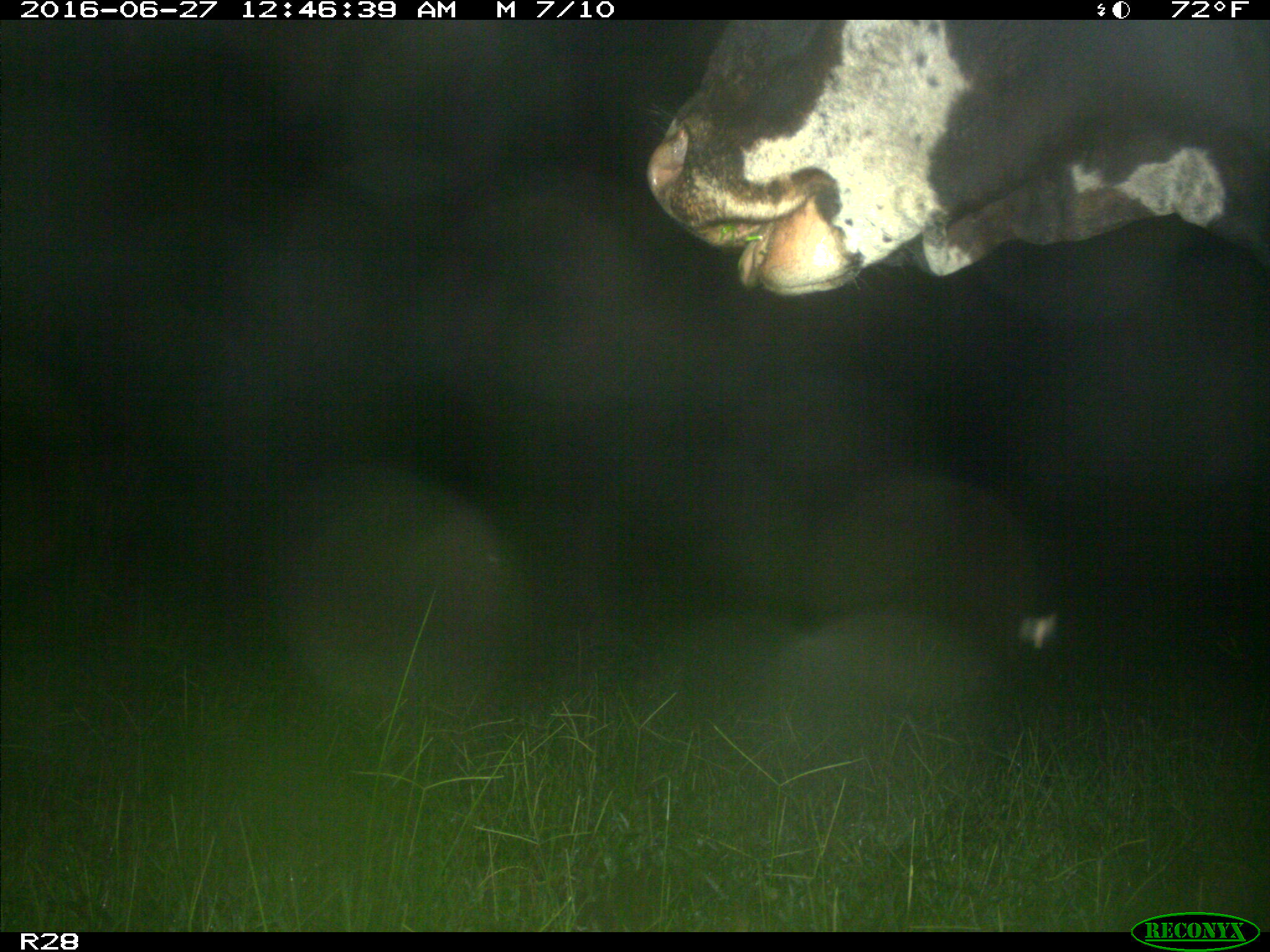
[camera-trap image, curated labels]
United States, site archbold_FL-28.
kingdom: Animalia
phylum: Chordata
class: Mammalia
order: Artiodactyla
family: Bovidae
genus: Bos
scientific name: Bos taurus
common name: domestic cow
Bos taurus (domestic cow).